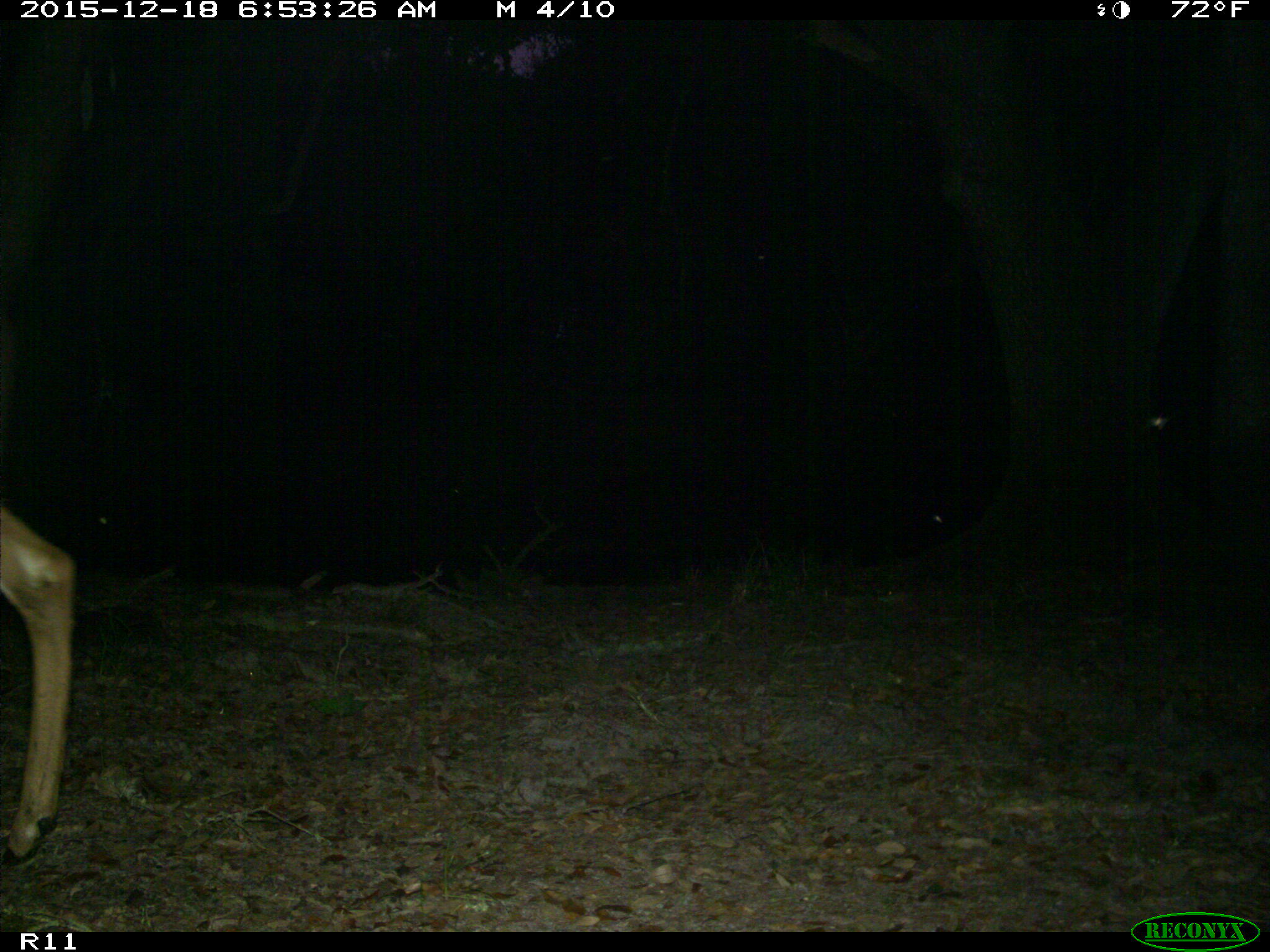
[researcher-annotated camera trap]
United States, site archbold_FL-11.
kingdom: Animalia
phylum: Chordata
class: Mammalia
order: Artiodactyla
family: Cervidae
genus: Odocoileus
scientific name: Odocoileus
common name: deer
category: unidentified deer